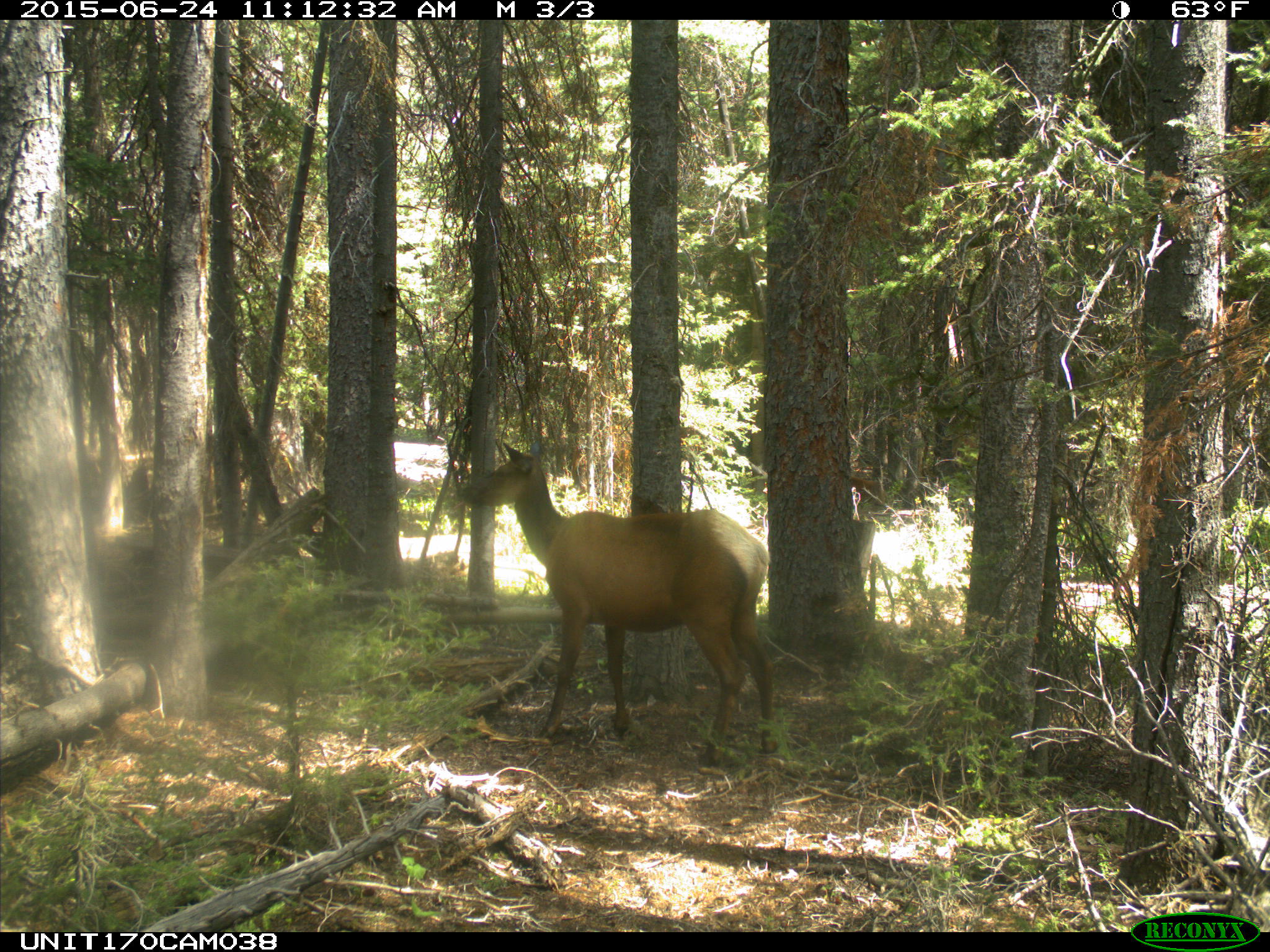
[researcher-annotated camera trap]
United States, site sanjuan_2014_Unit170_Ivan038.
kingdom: Animalia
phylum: Chordata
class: Mammalia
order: Artiodactyla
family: Cervidae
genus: Cervus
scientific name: Cervus elaphus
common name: red deer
Cervus elaphus (red deer).